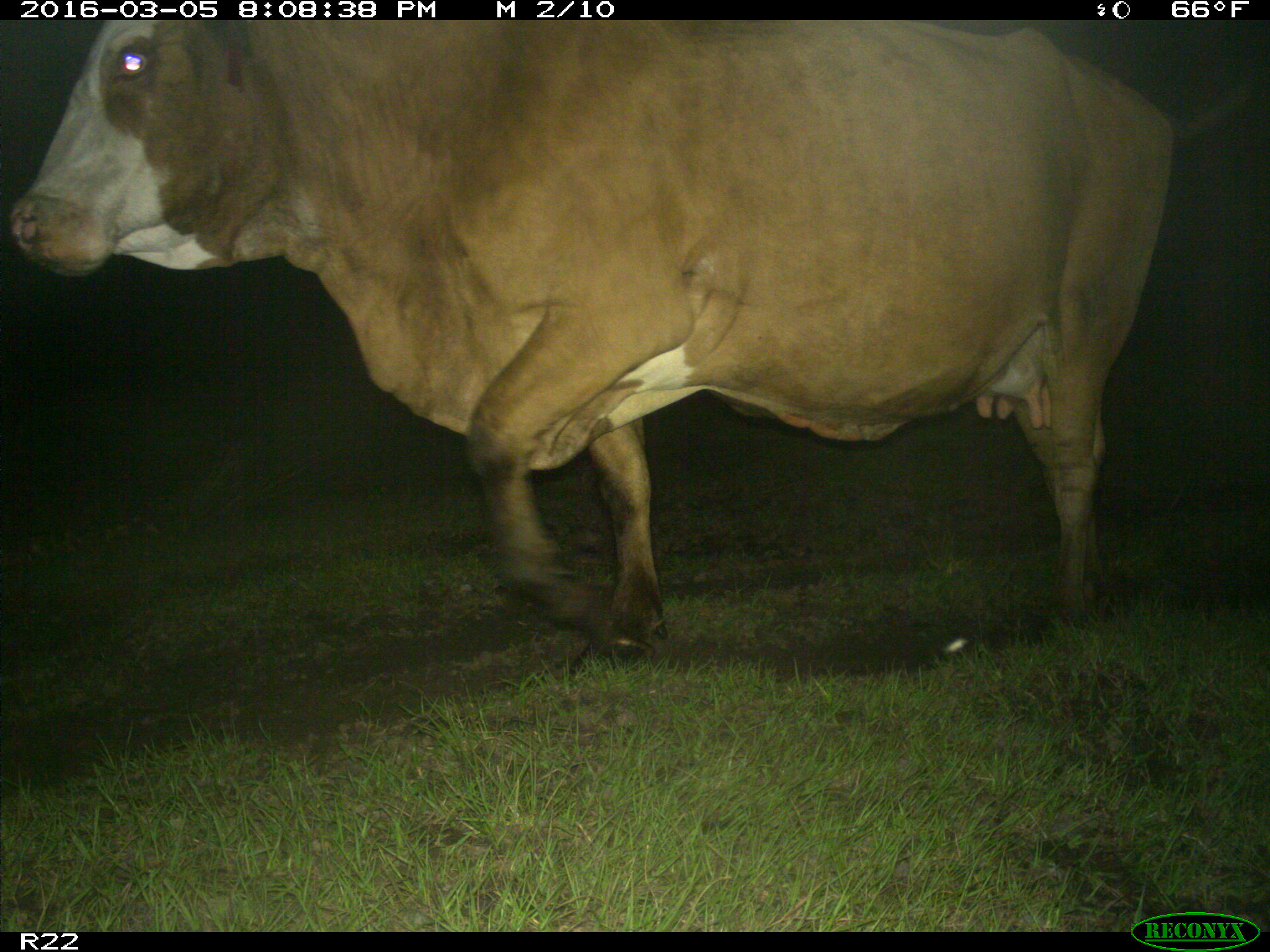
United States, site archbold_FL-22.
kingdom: Animalia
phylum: Chordata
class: Mammalia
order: Artiodactyla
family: Bovidae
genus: Bos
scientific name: Bos taurus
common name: domestic cow